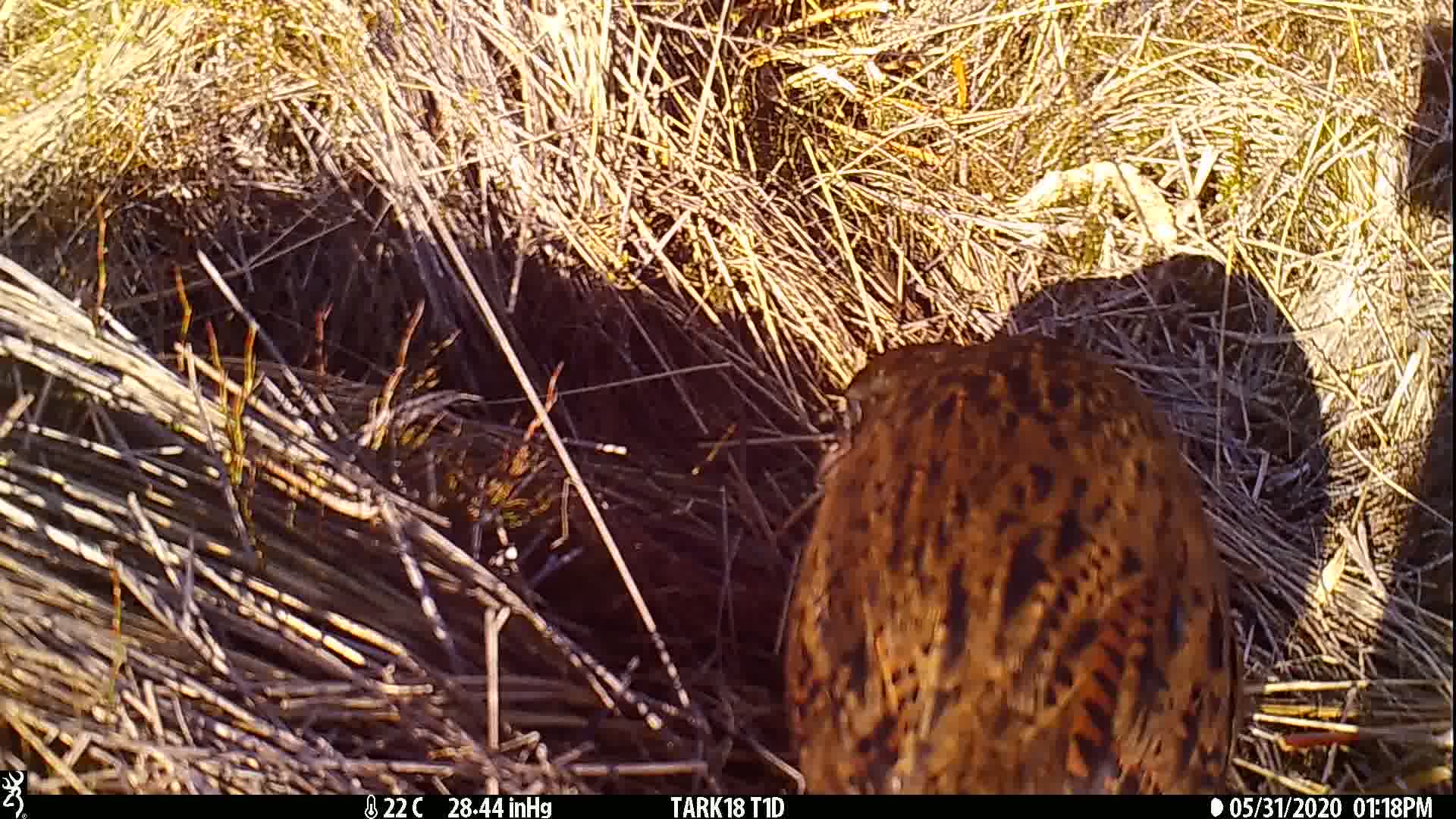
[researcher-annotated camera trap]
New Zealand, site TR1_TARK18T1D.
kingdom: Animalia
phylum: Chordata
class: Aves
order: Gruiformes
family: Rallidae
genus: Gallirallus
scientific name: Gallirallus australis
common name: weka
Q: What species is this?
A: Weka (Gallirallus australis).